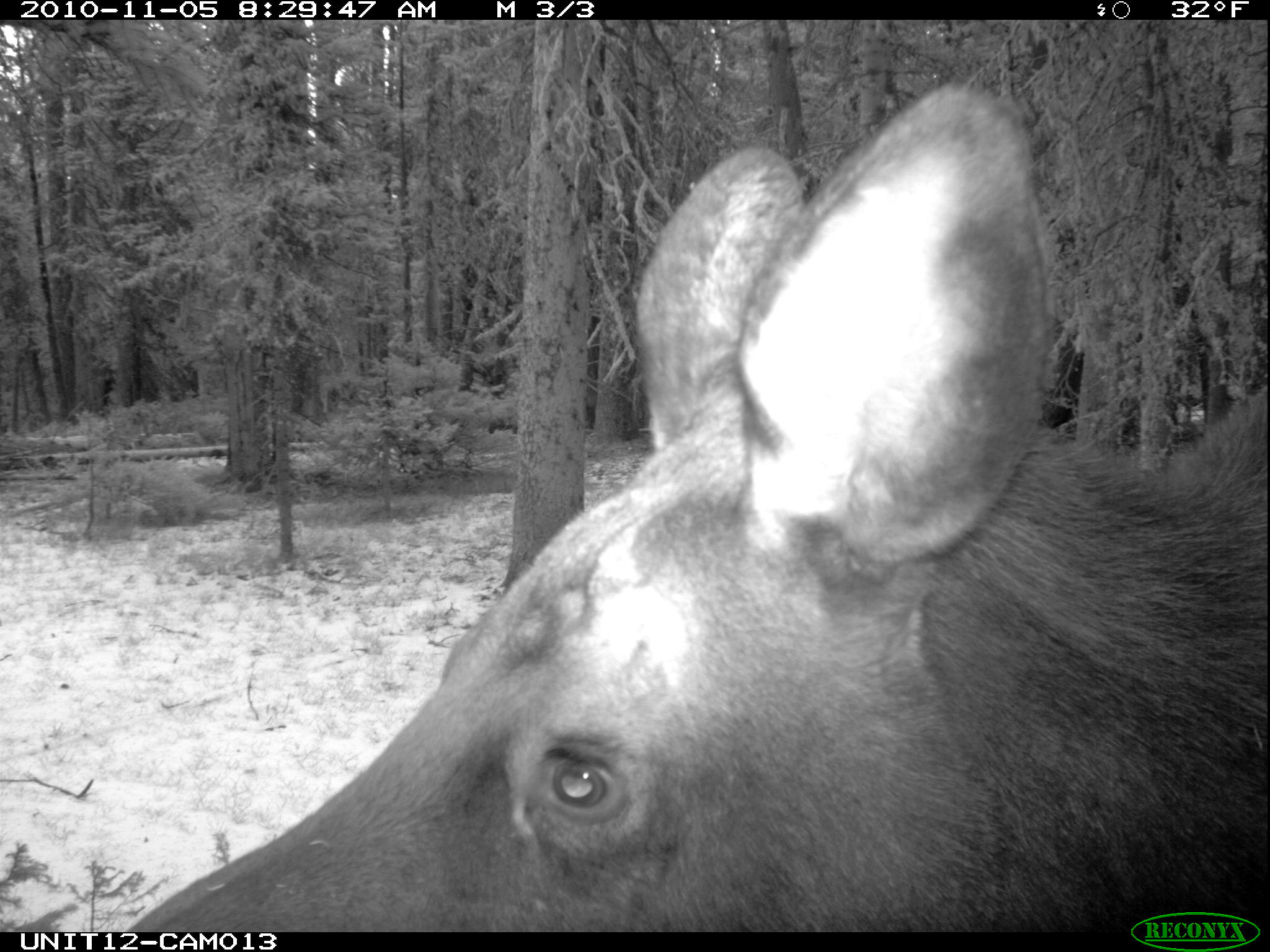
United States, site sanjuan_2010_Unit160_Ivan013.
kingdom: Animalia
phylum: Chordata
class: Mammalia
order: Artiodactyla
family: Cervidae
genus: Alces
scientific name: Alces alces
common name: moose